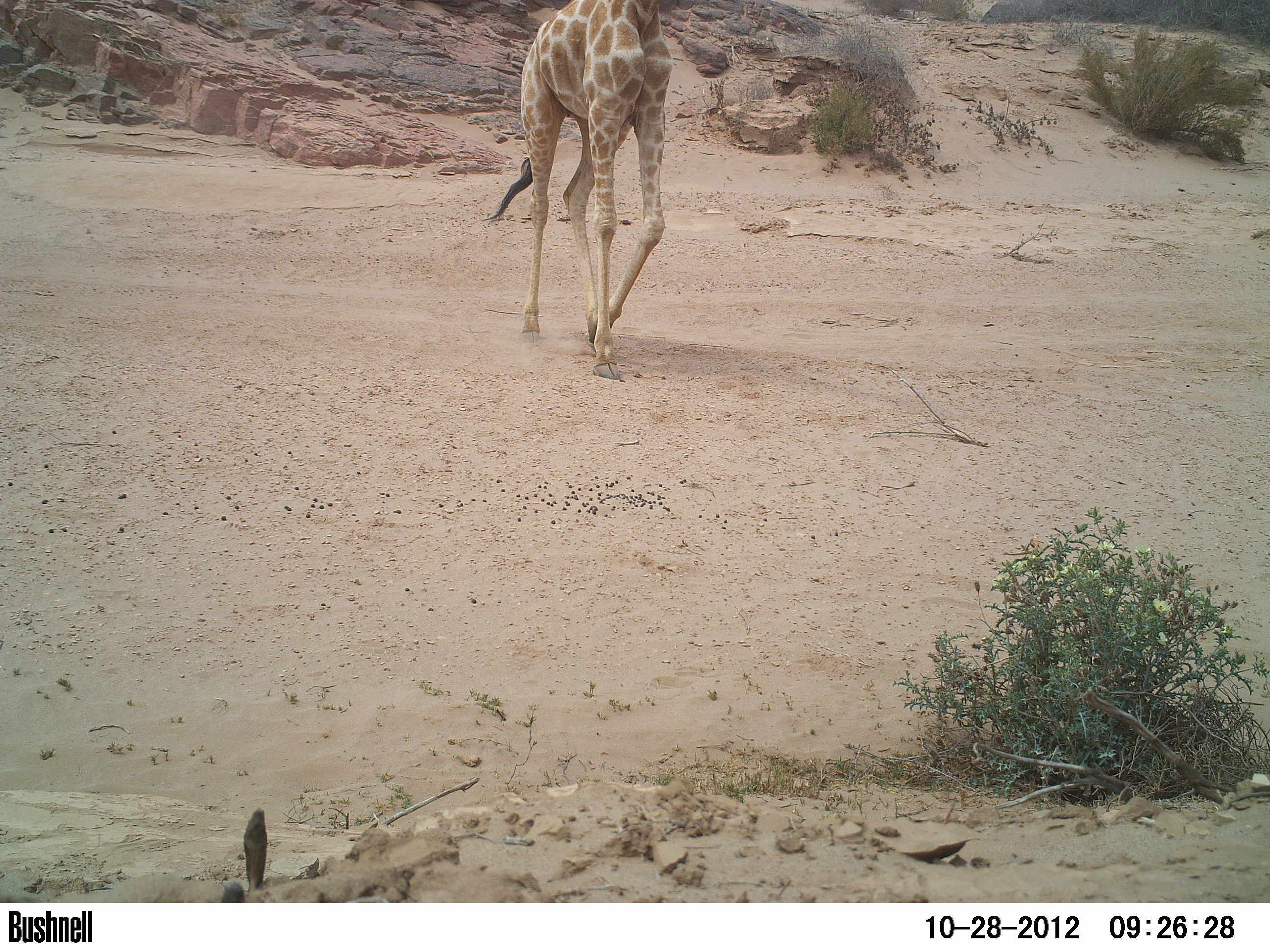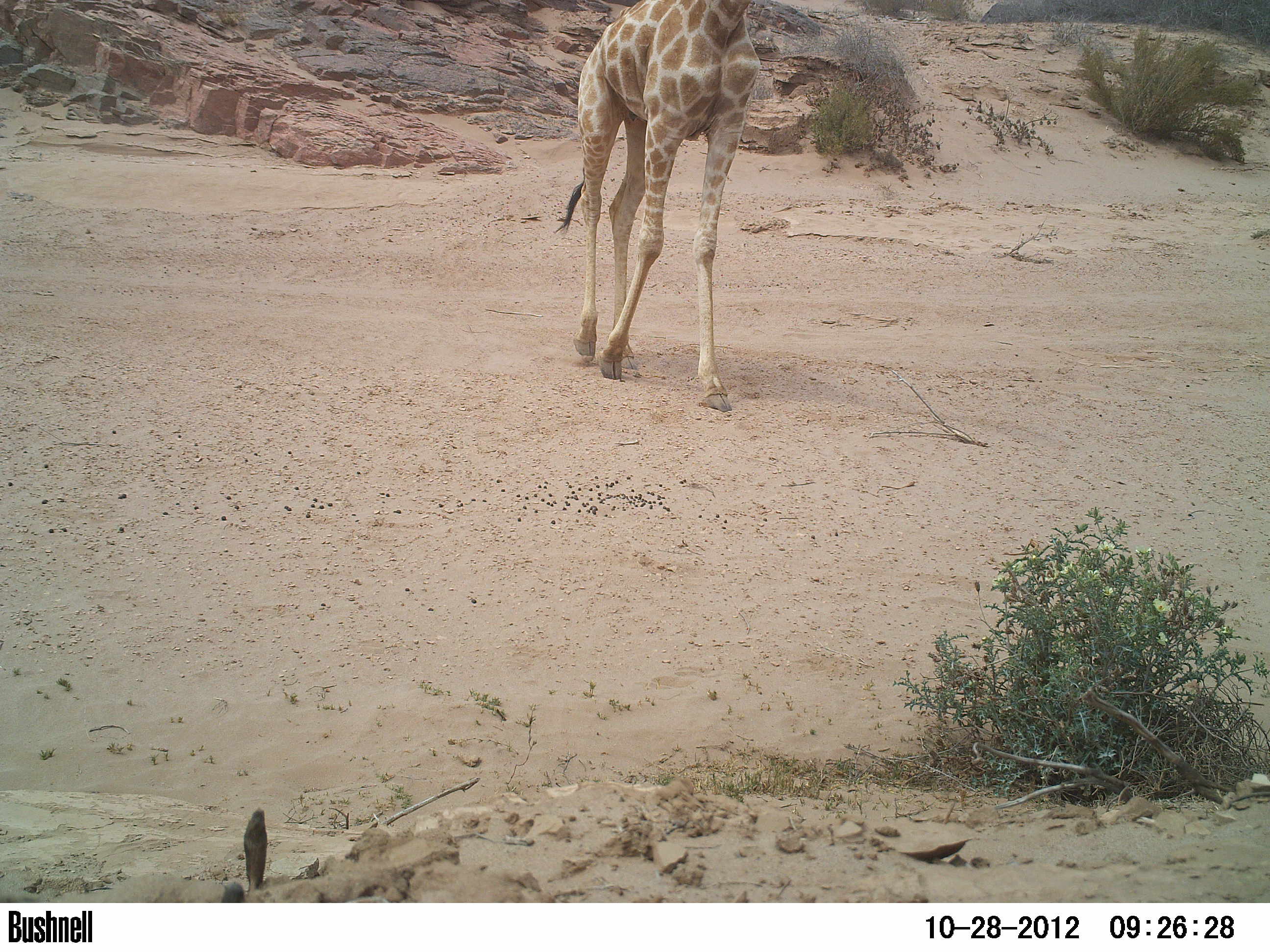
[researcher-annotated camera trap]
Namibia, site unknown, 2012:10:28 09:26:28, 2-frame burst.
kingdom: Animalia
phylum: Chordata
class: Mammalia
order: Artiodactyla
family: Giraffidae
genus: Giraffa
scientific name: Giraffa camelopardalis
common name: giraffe